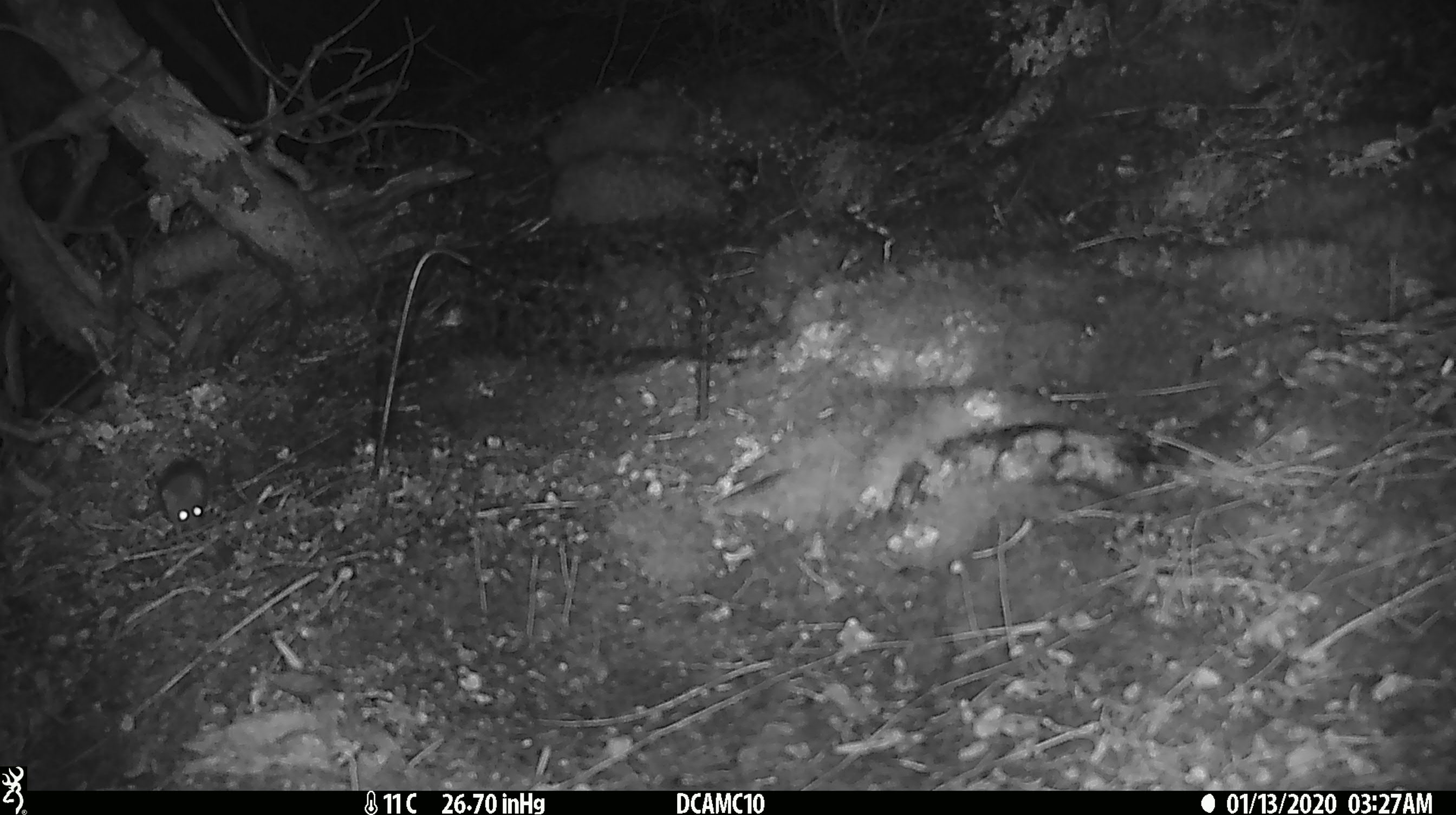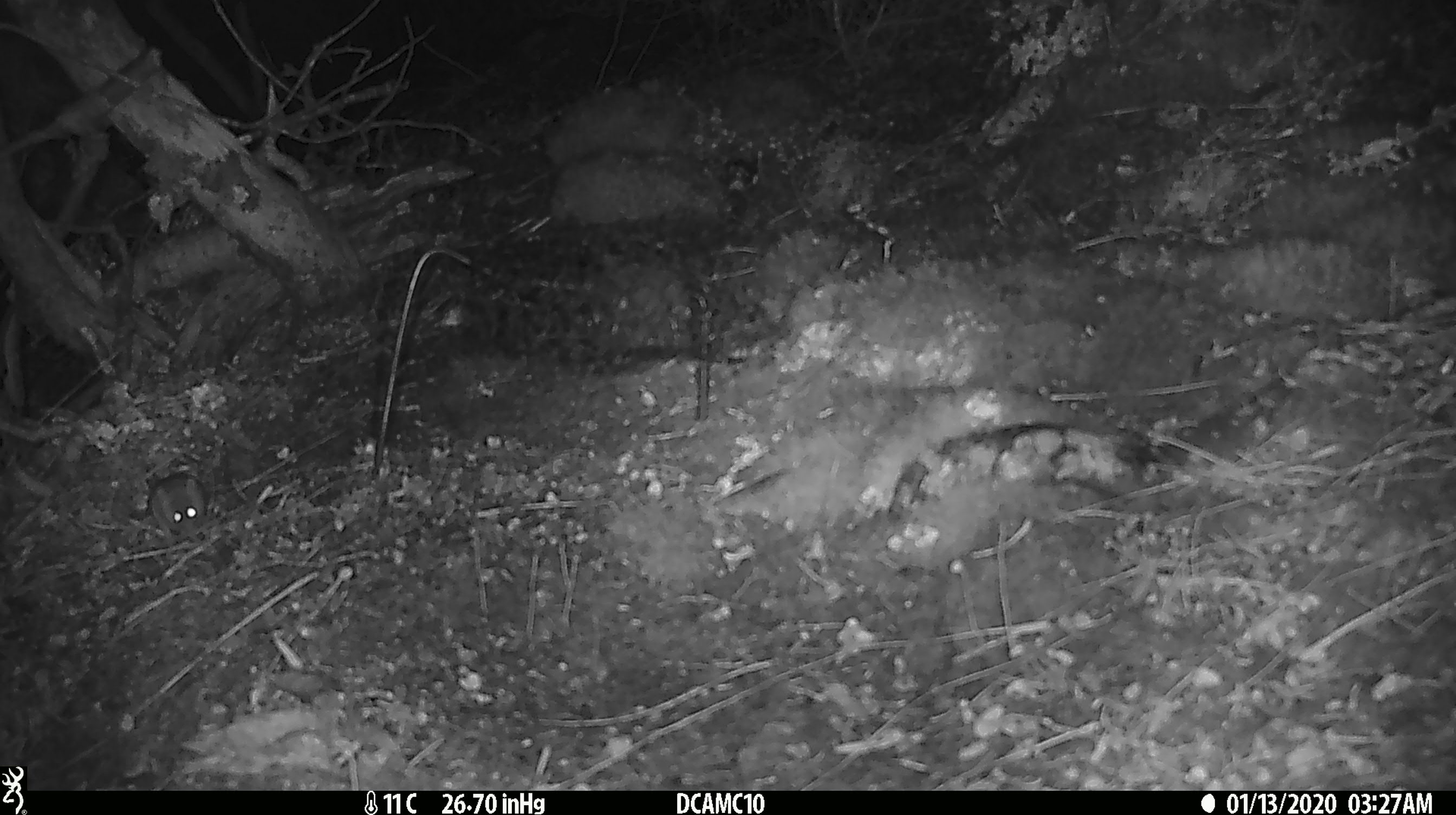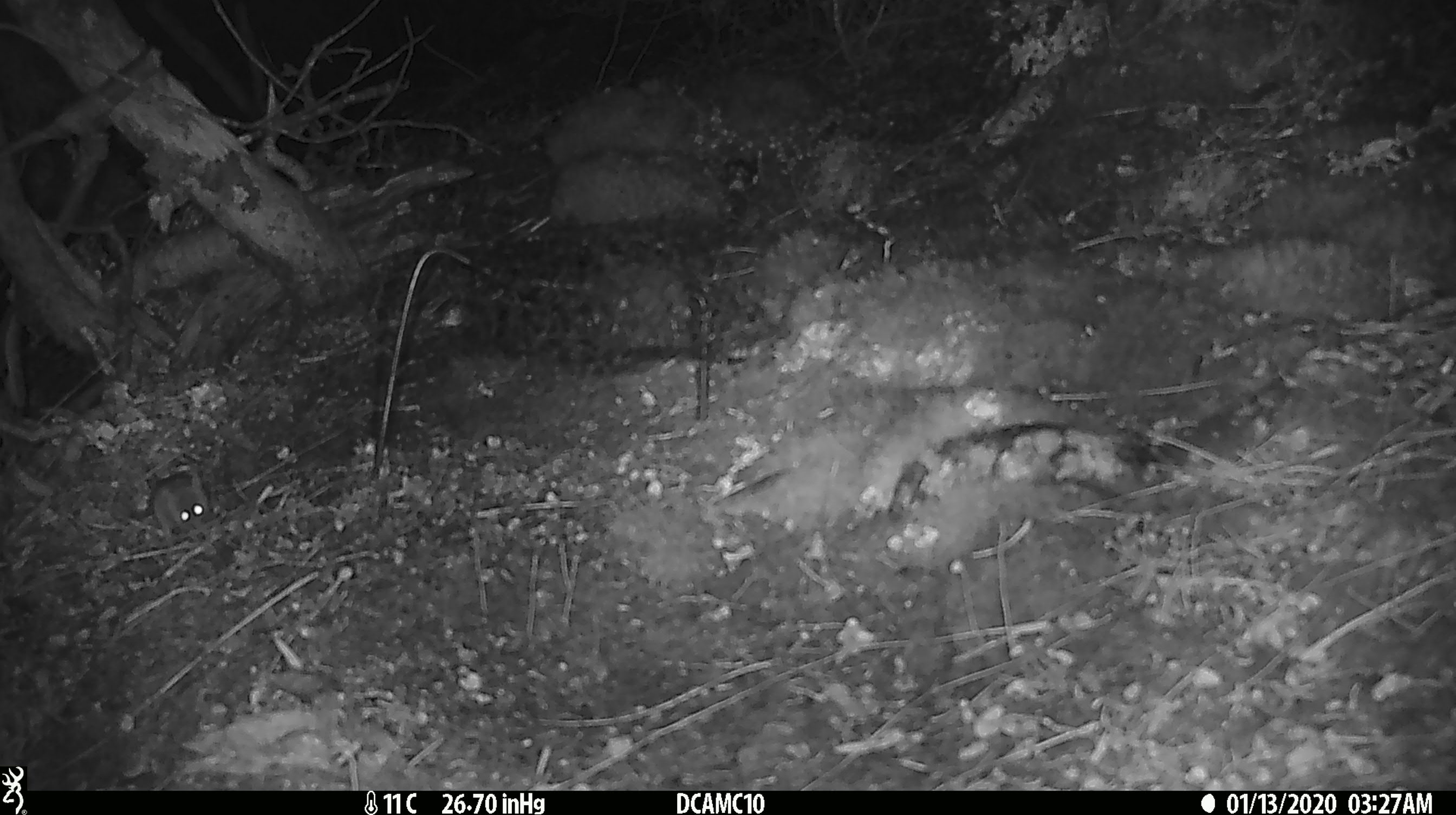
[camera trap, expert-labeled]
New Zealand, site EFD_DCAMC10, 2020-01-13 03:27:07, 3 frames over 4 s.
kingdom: Animalia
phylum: Chordata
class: Mammalia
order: Rodentia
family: Muridae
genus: Mus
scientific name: Mus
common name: mouse